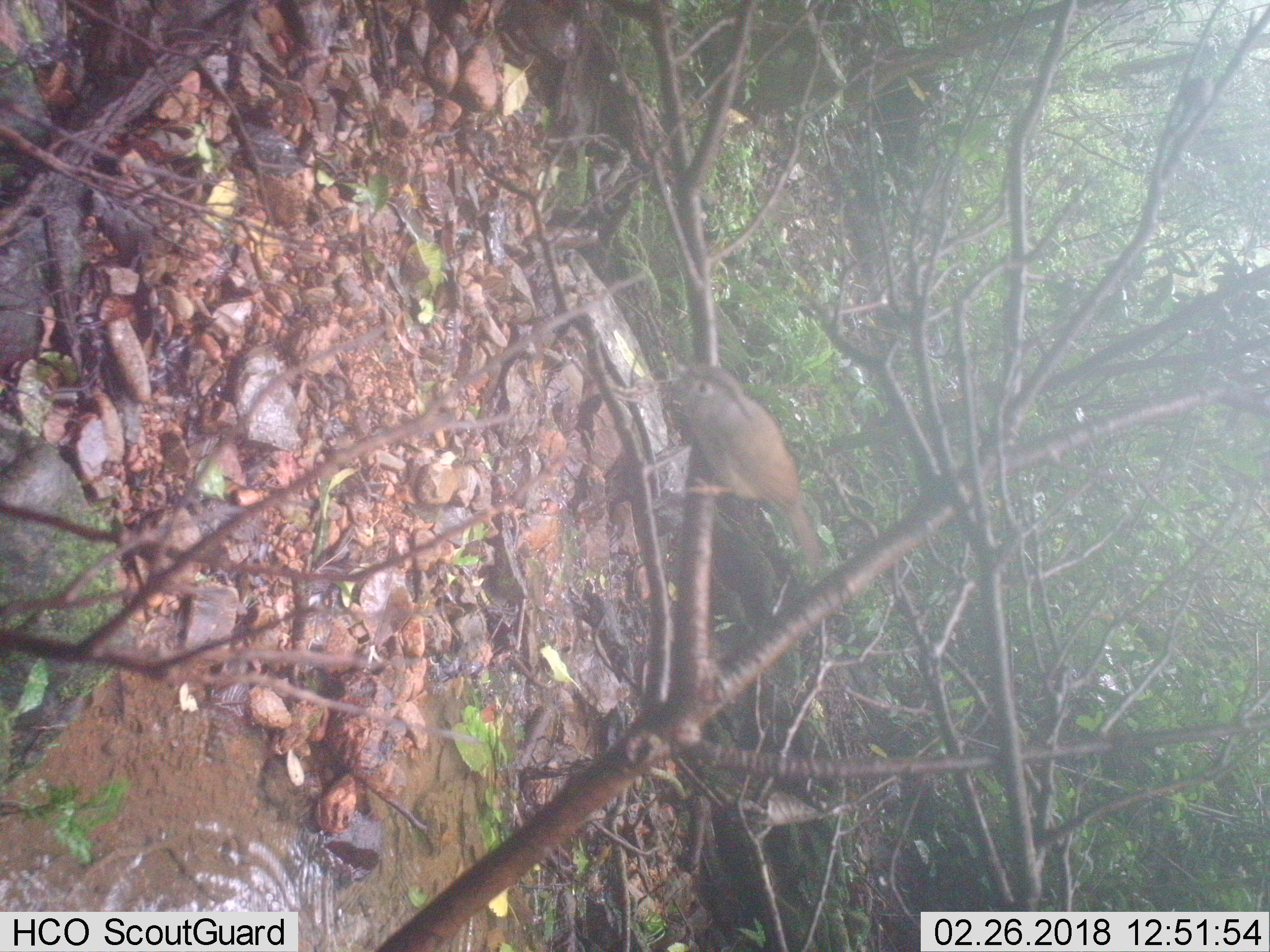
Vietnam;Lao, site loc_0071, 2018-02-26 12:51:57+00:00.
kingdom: Animalia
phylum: Chordata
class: Aves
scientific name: Aves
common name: bird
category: unidentified bird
Unidentified bird (bird) (Aves). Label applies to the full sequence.